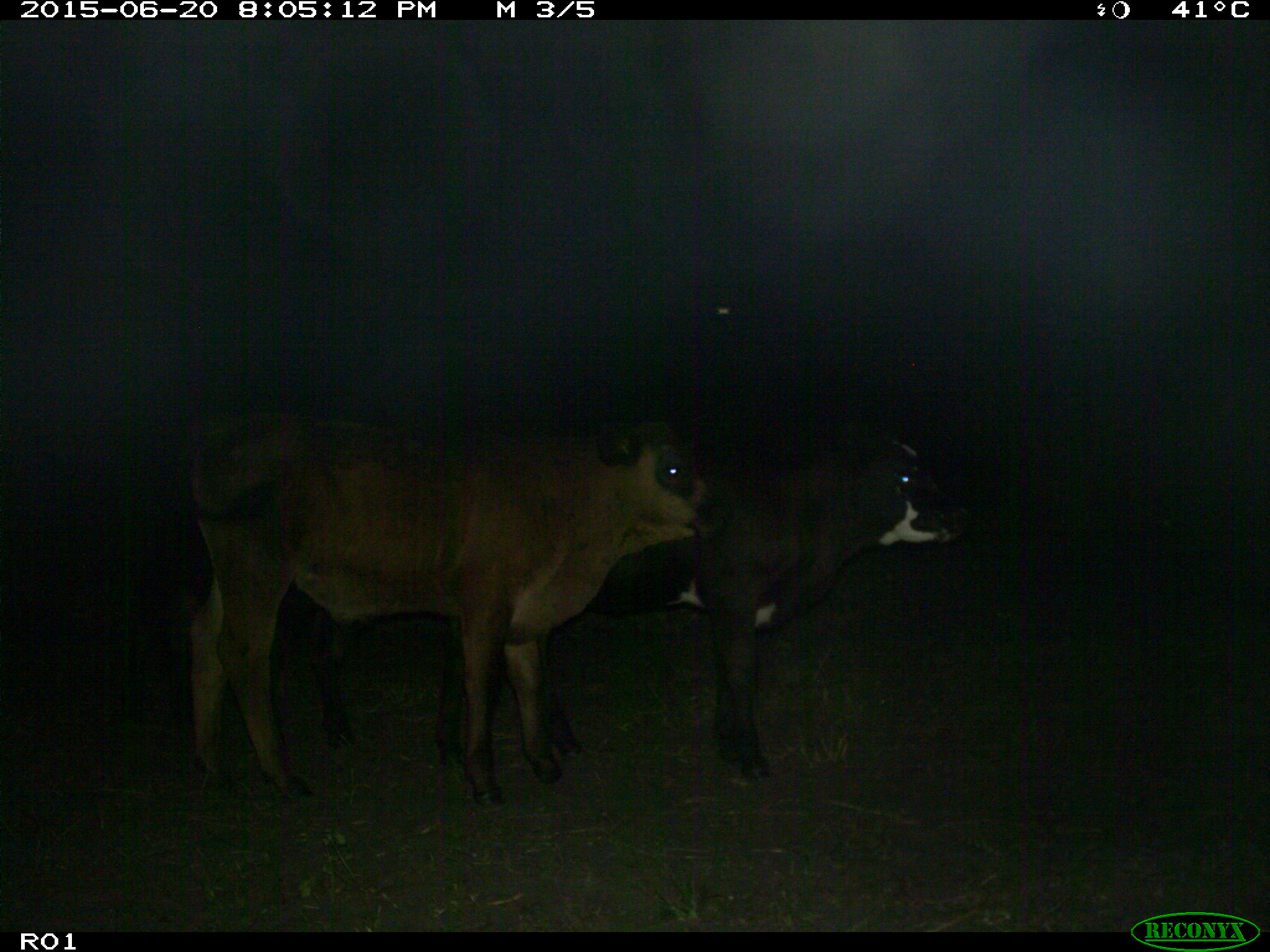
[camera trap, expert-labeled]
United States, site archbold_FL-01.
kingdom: Animalia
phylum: Chordata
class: Mammalia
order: Artiodactyla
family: Bovidae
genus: Bos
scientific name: Bos taurus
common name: domestic cow